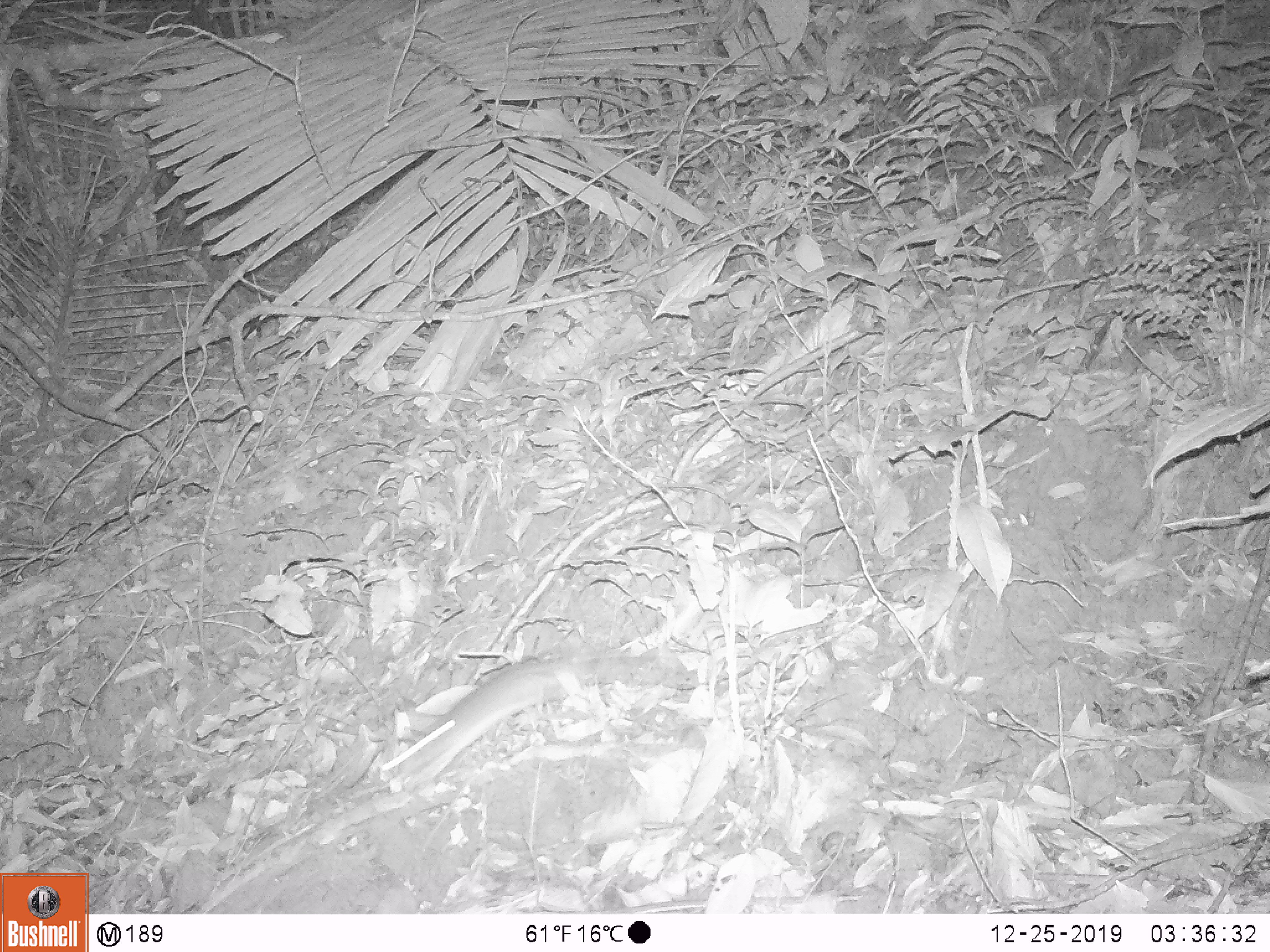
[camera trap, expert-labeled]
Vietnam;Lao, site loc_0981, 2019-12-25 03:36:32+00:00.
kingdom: Animalia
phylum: Chordata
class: Mammalia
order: Rodentia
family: Muridae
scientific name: Muridae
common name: old-world mice and rats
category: unidentified murid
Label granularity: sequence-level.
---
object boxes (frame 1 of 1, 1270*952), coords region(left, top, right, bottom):
unidentified murid: region(387, 657, 585, 790)